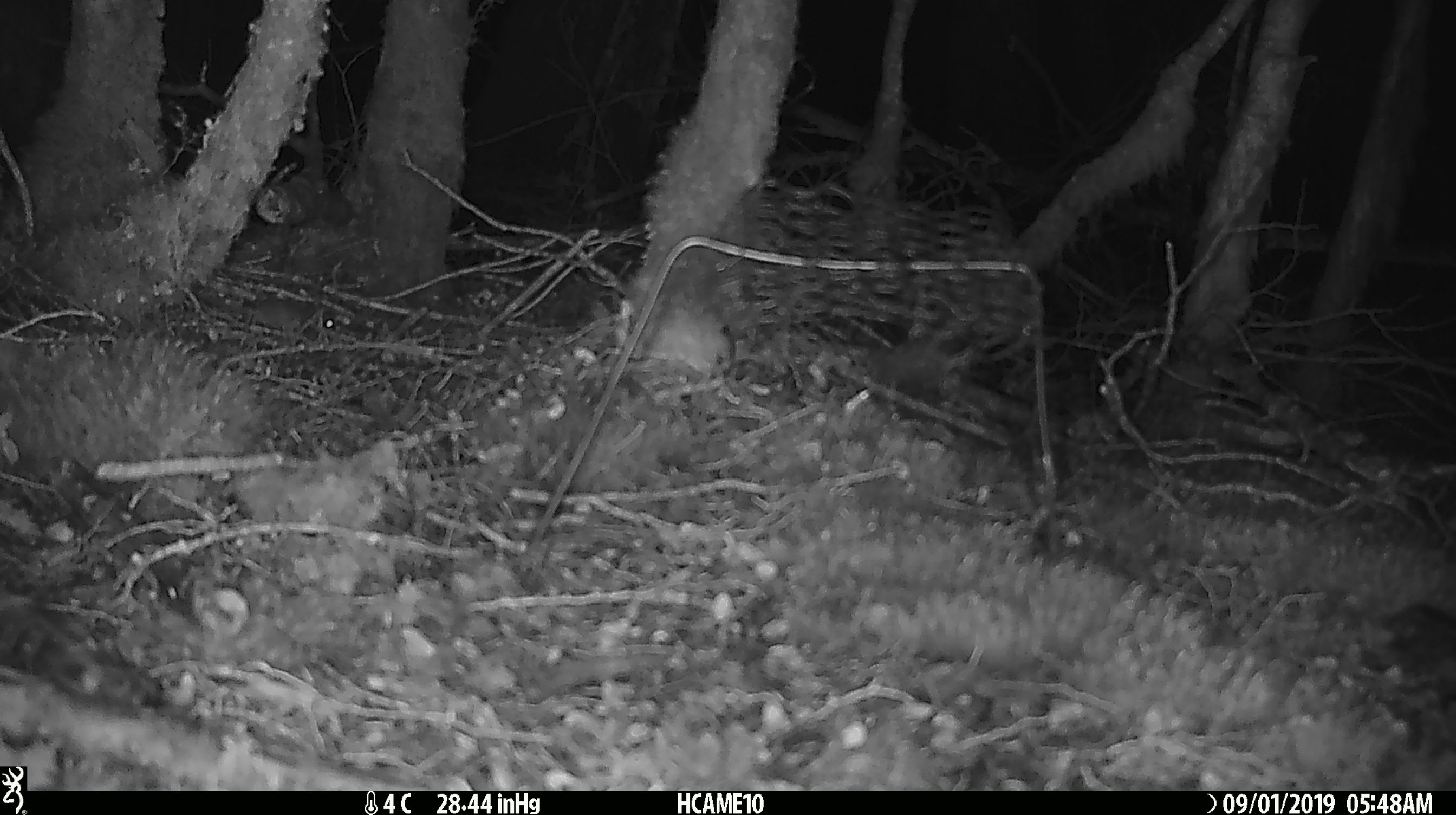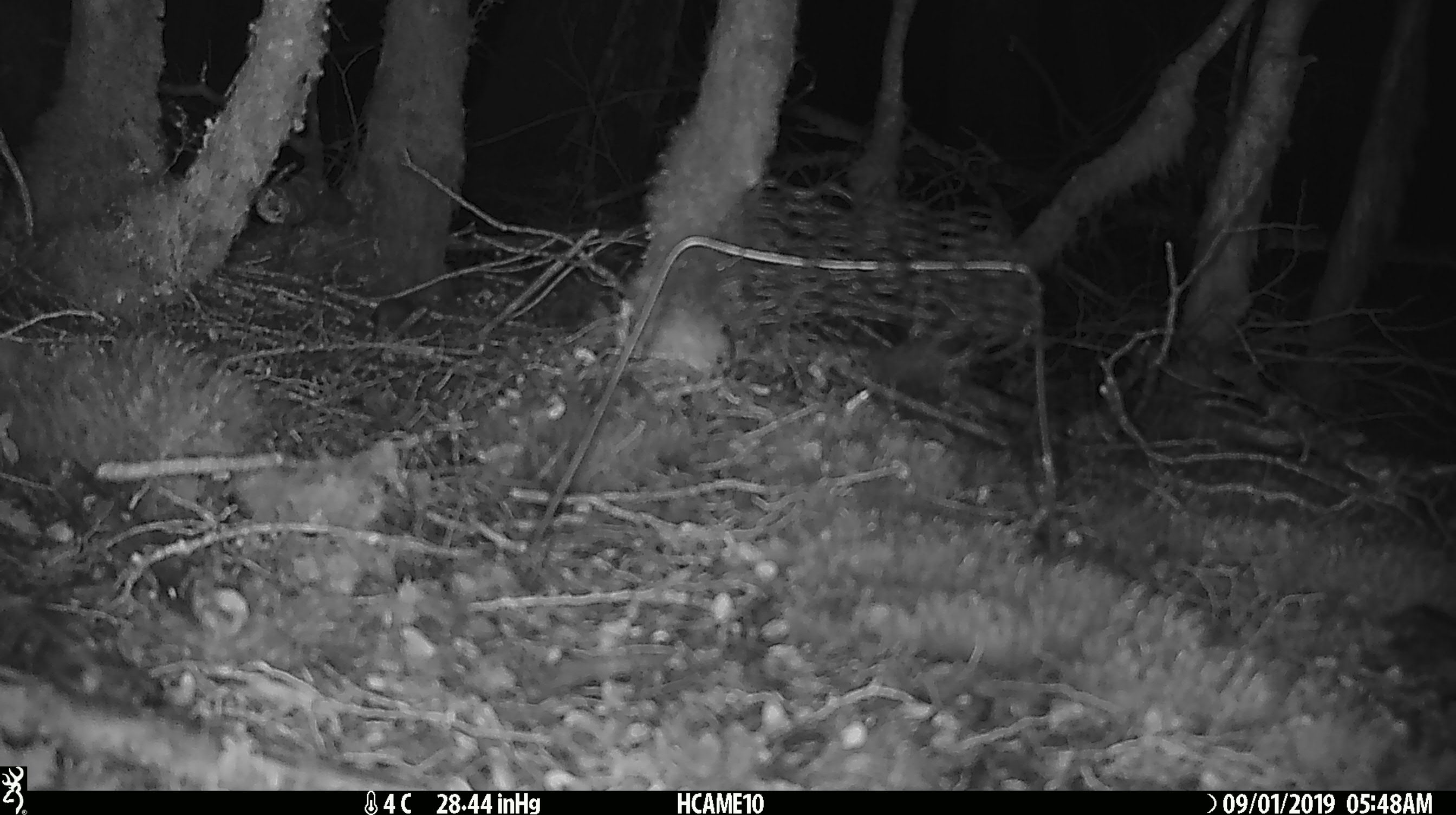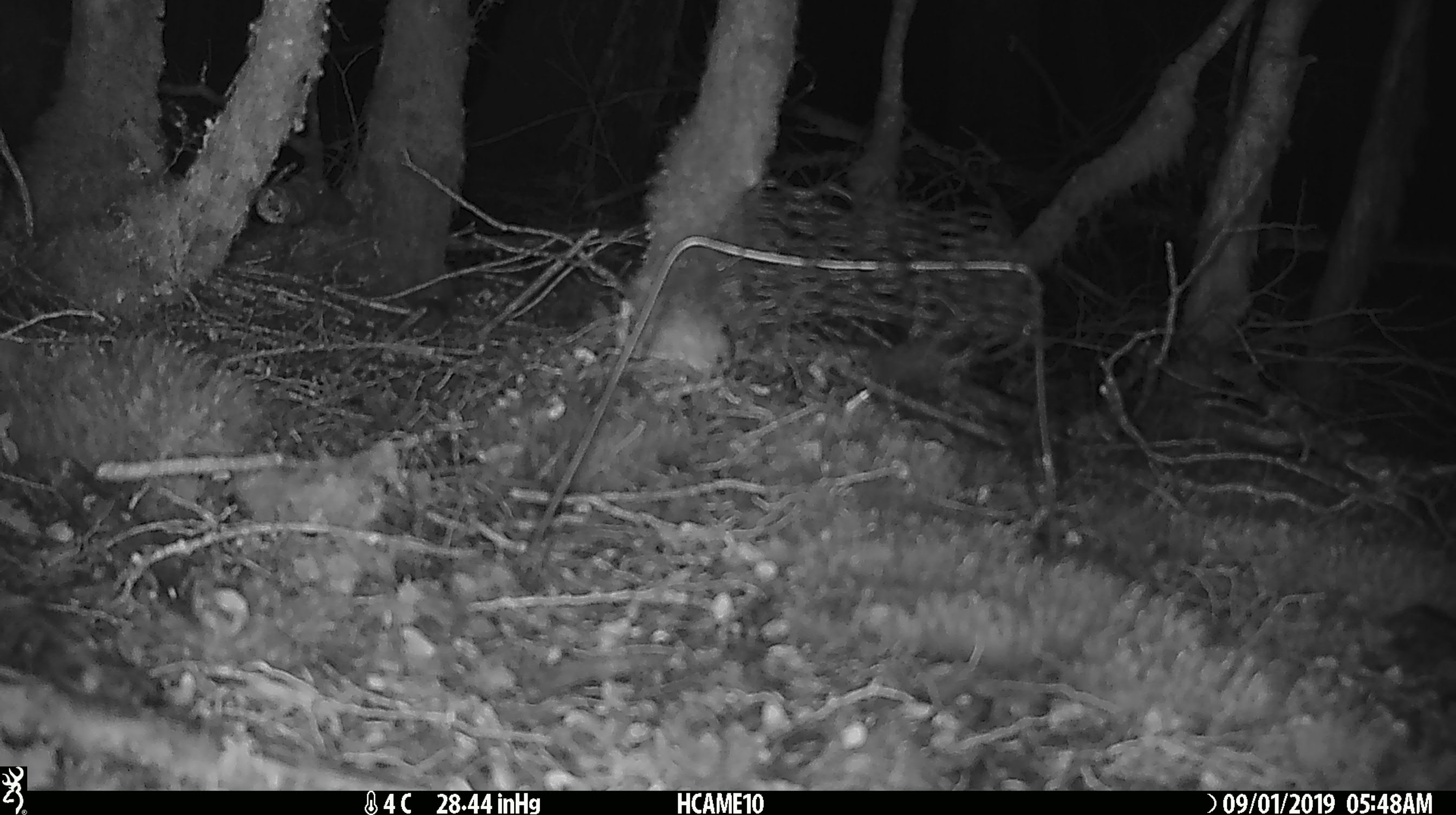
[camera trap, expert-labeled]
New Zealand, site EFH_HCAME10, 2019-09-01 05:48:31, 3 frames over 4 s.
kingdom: Animalia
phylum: Chordata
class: Mammalia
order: Rodentia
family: Muridae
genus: Mus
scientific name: Mus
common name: mouse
Mouse (Mus).